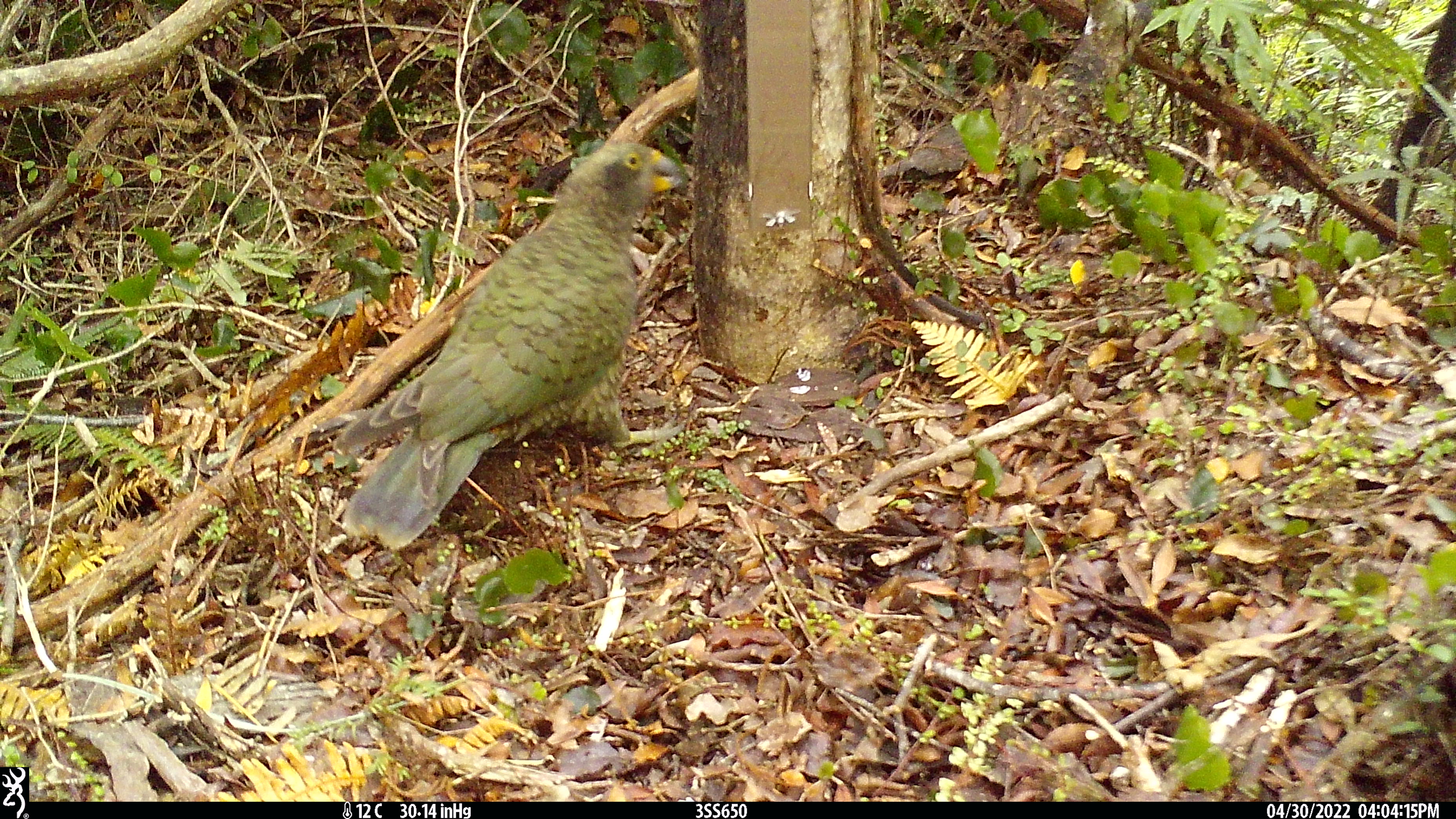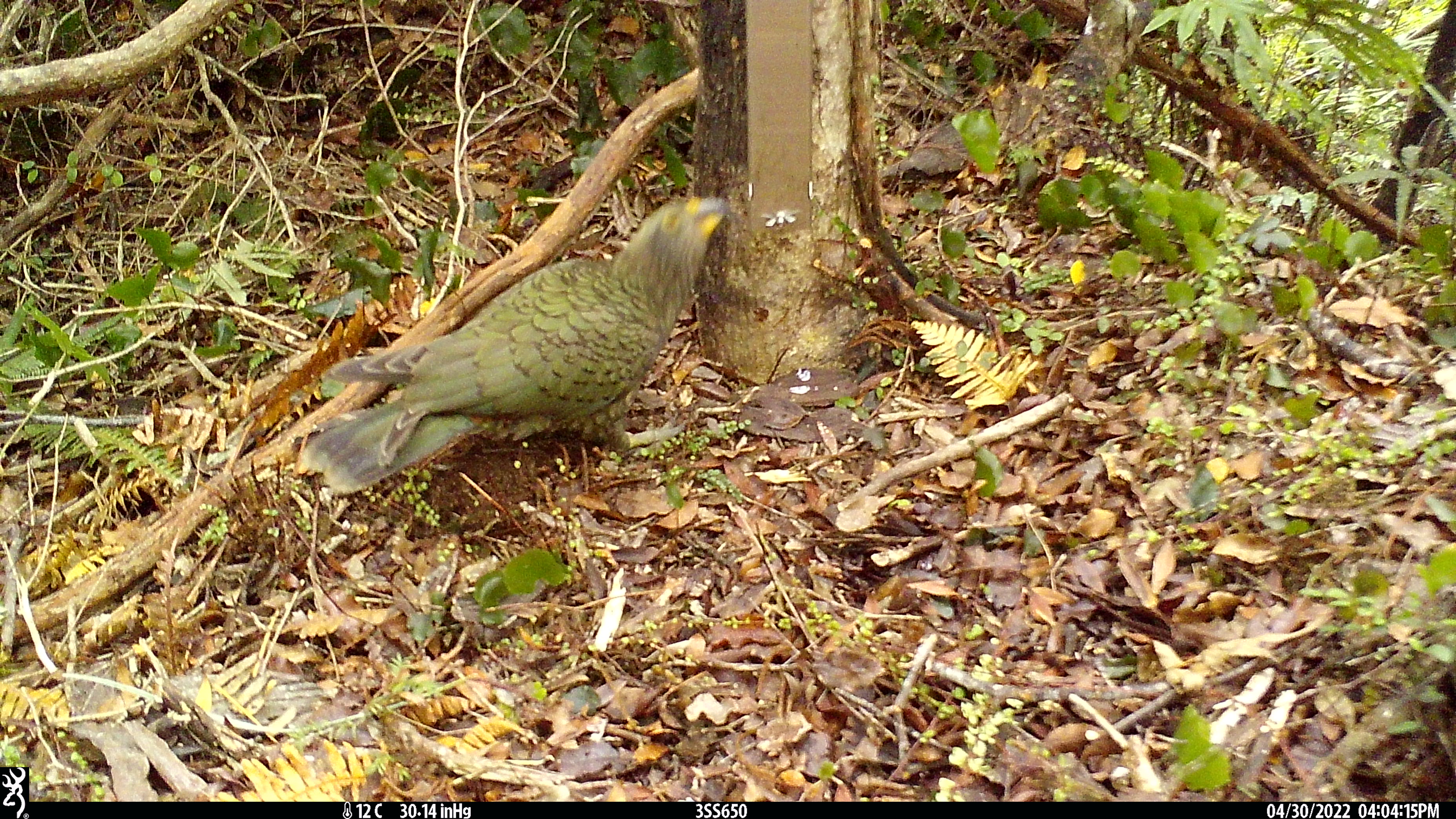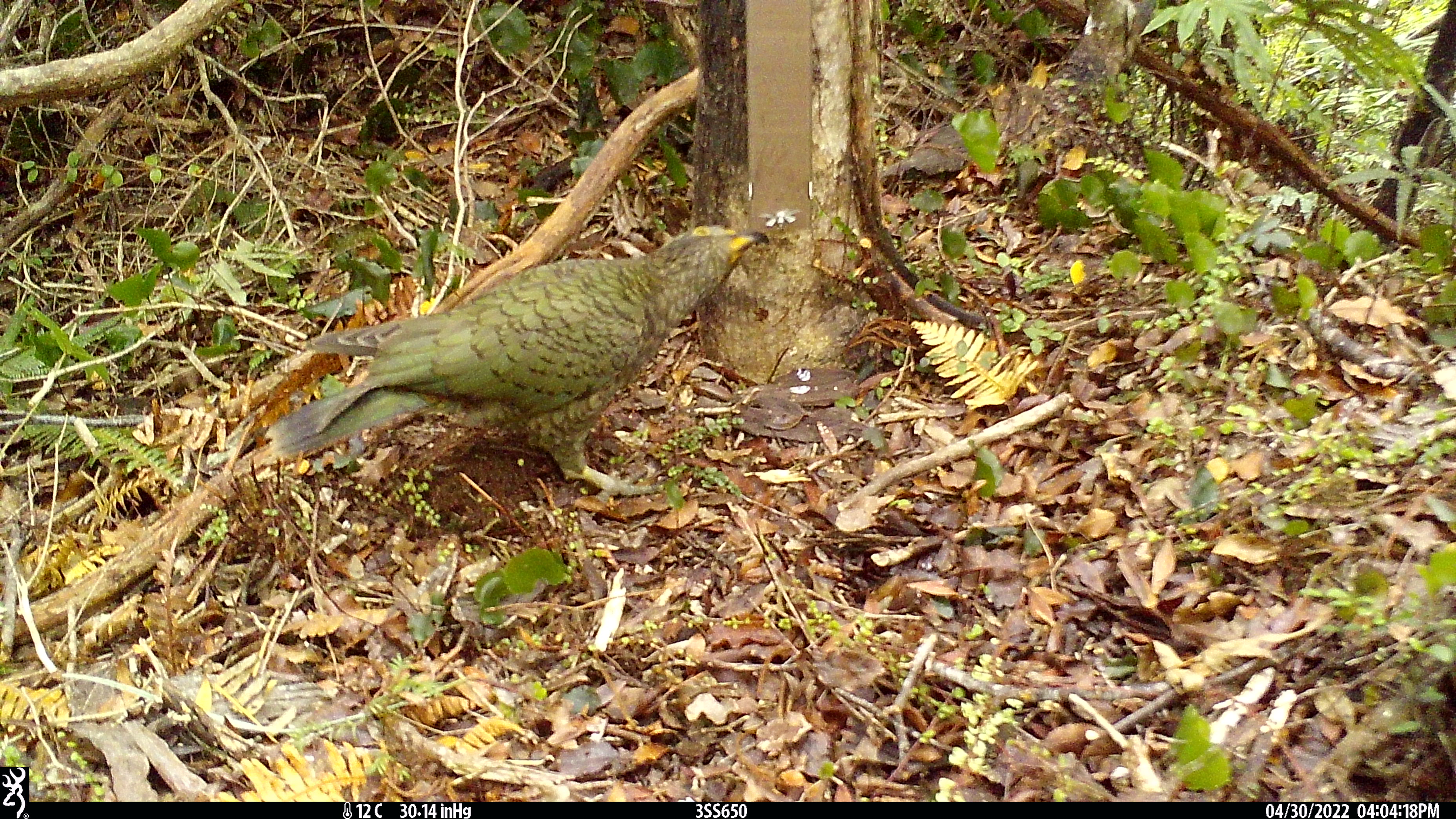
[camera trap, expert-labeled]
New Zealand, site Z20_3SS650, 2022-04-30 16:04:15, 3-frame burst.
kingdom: Animalia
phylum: Chordata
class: Aves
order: Psittaciformes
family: Strigopidae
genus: Nestor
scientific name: Nestor notabilis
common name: kea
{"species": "kea (Nestor notabilis)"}